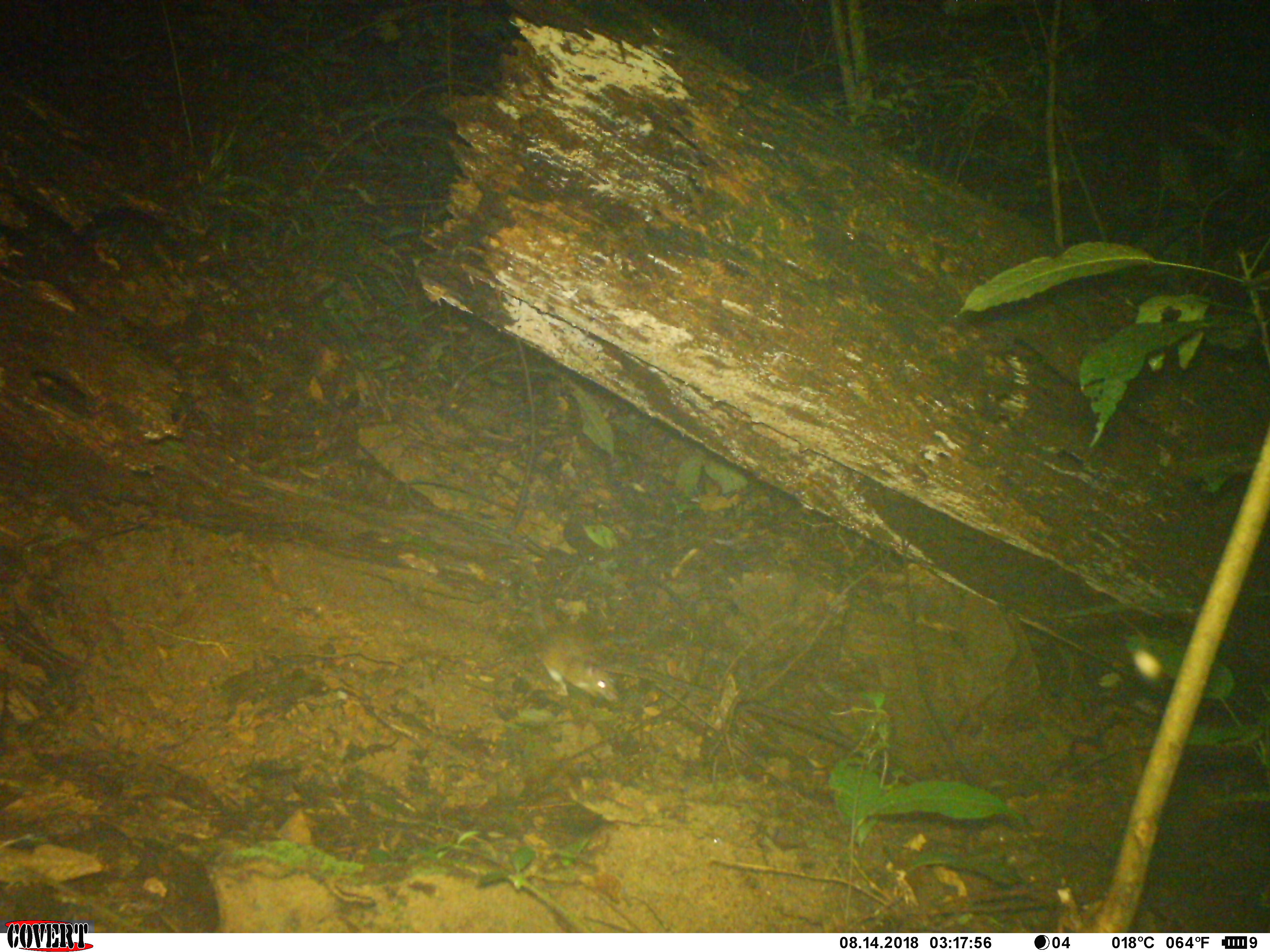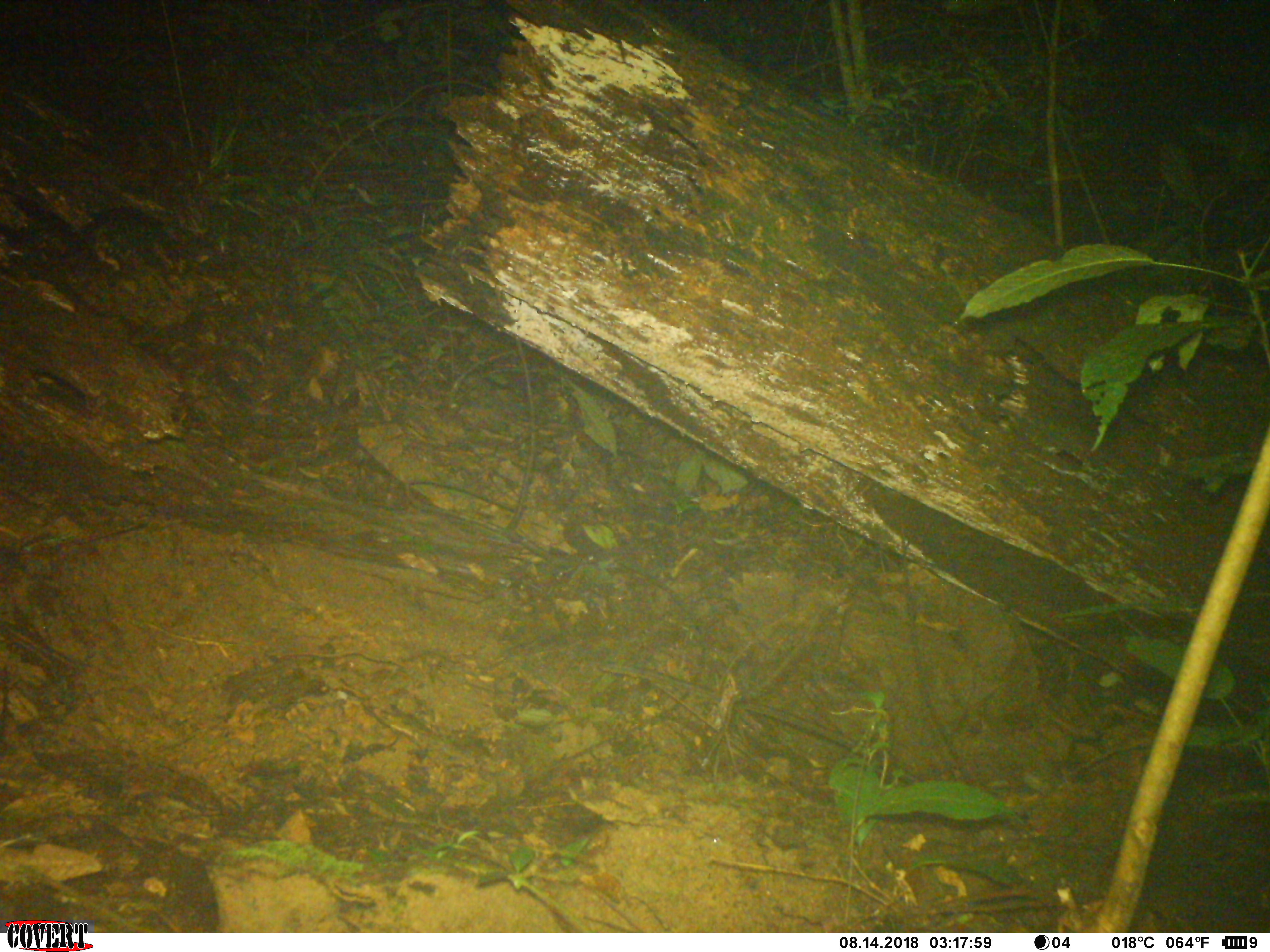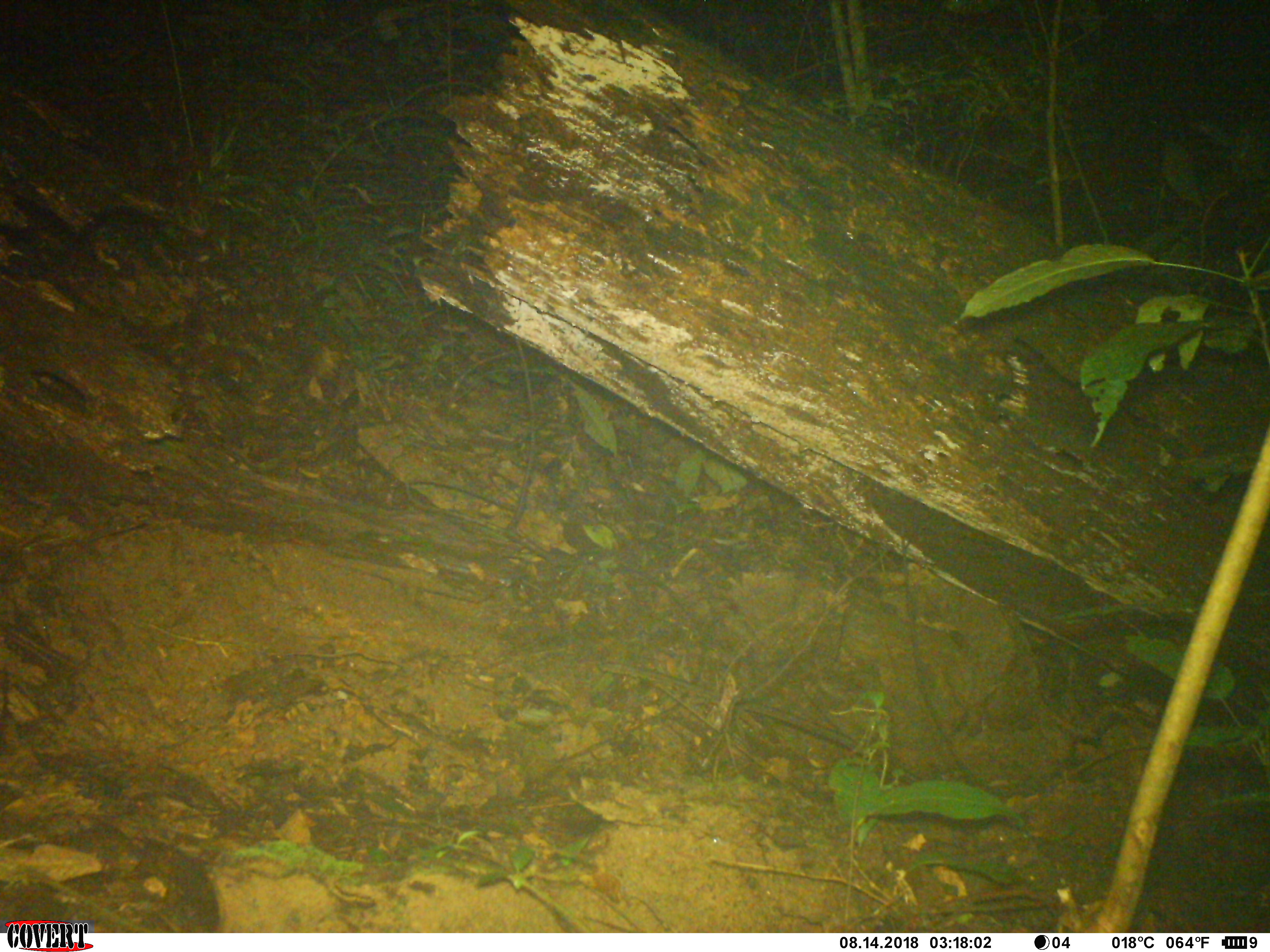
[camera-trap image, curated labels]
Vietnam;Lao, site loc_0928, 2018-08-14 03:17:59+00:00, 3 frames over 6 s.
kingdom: Animalia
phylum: Chordata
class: Mammalia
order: Rodentia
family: Muridae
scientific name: Muridae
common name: old-world mice and rats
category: unidentified murid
Unidentified murid (old-world mice and rats) (Muridae). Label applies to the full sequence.